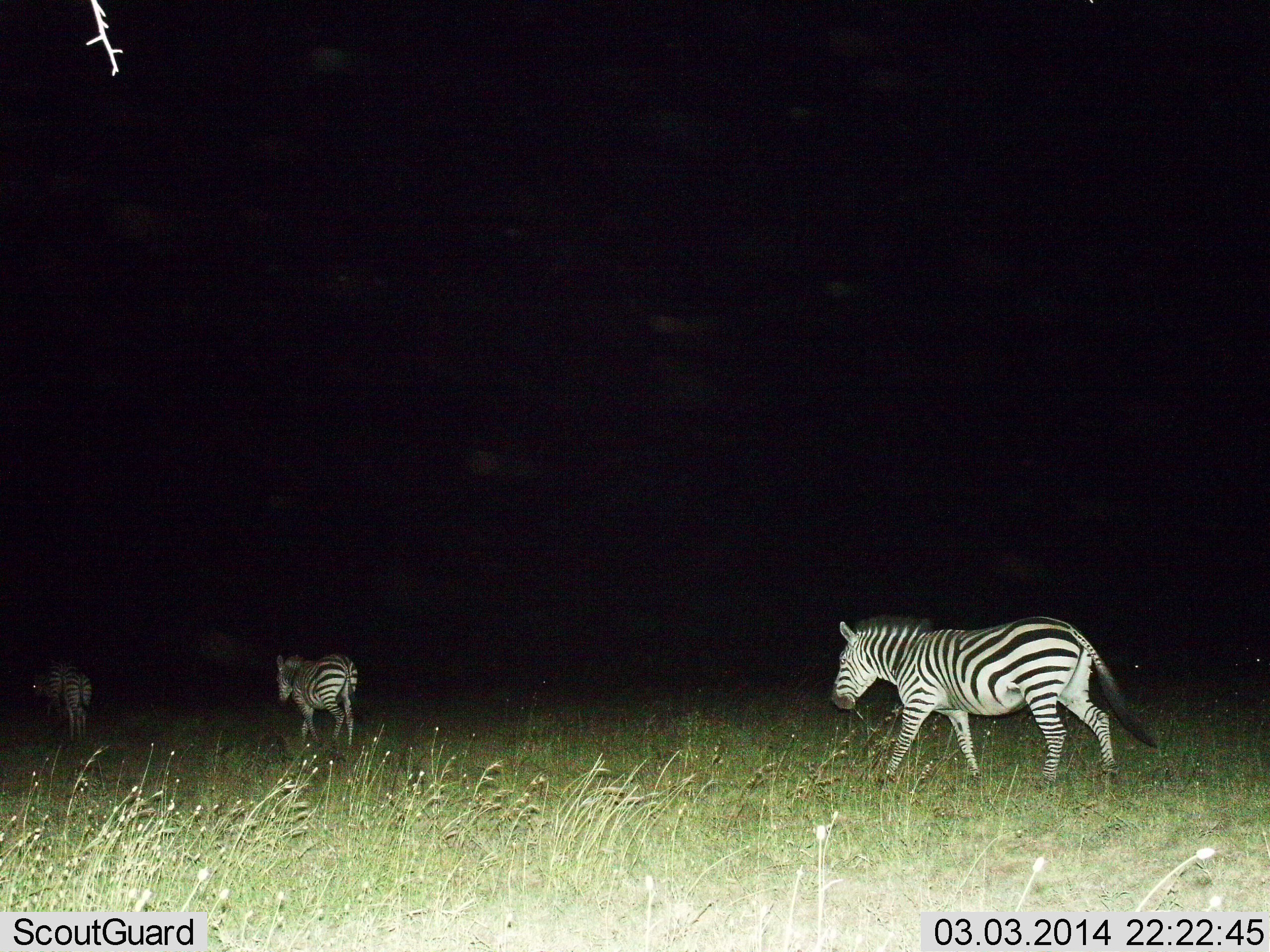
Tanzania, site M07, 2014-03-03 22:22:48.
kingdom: Animalia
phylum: Chordata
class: Mammalia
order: Perissodactyla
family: Equidae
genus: Equus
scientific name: Equus quagga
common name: plains zebra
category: zebra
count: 3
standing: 7%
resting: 0%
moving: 100%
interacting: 0%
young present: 0%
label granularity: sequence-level